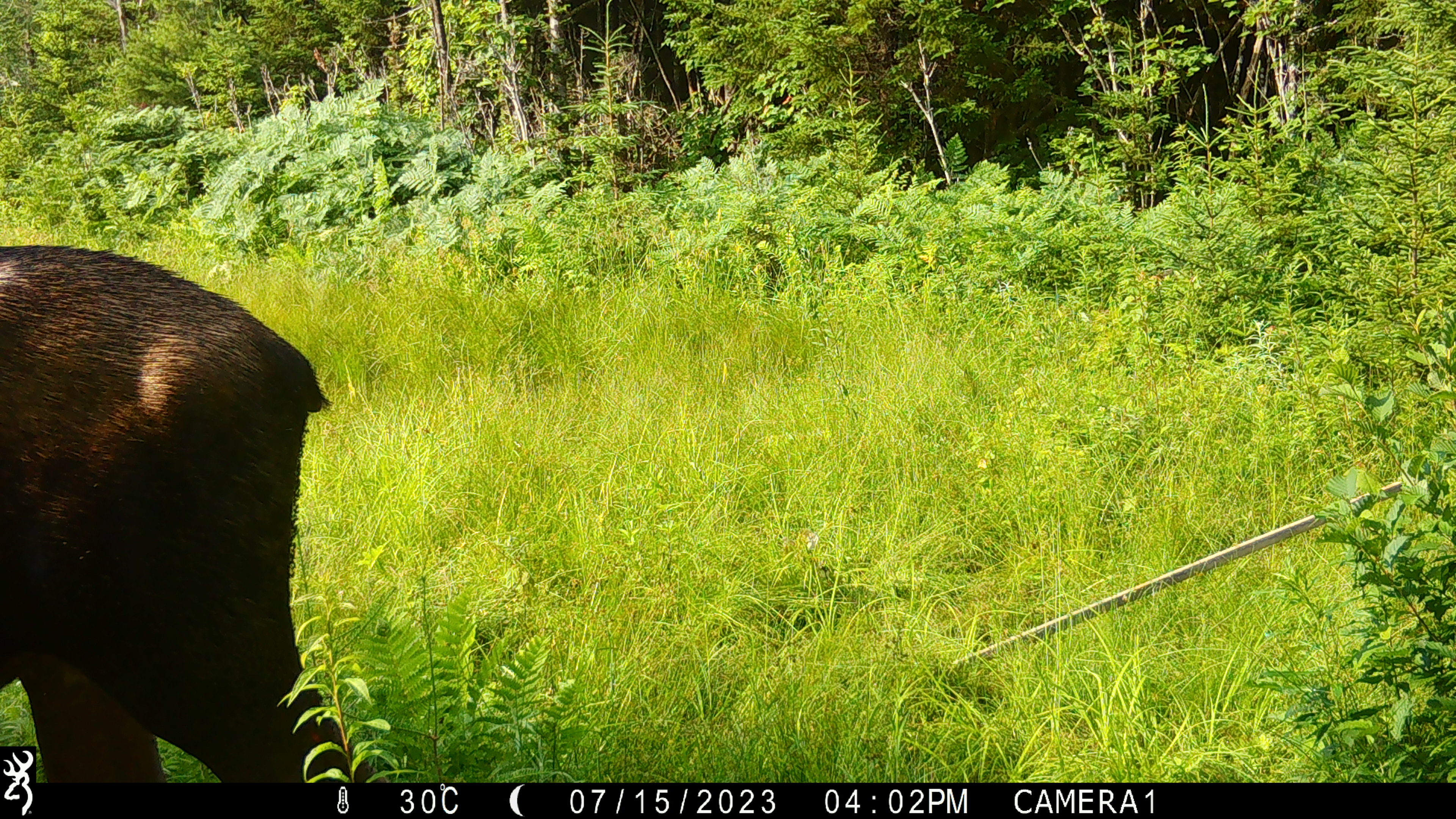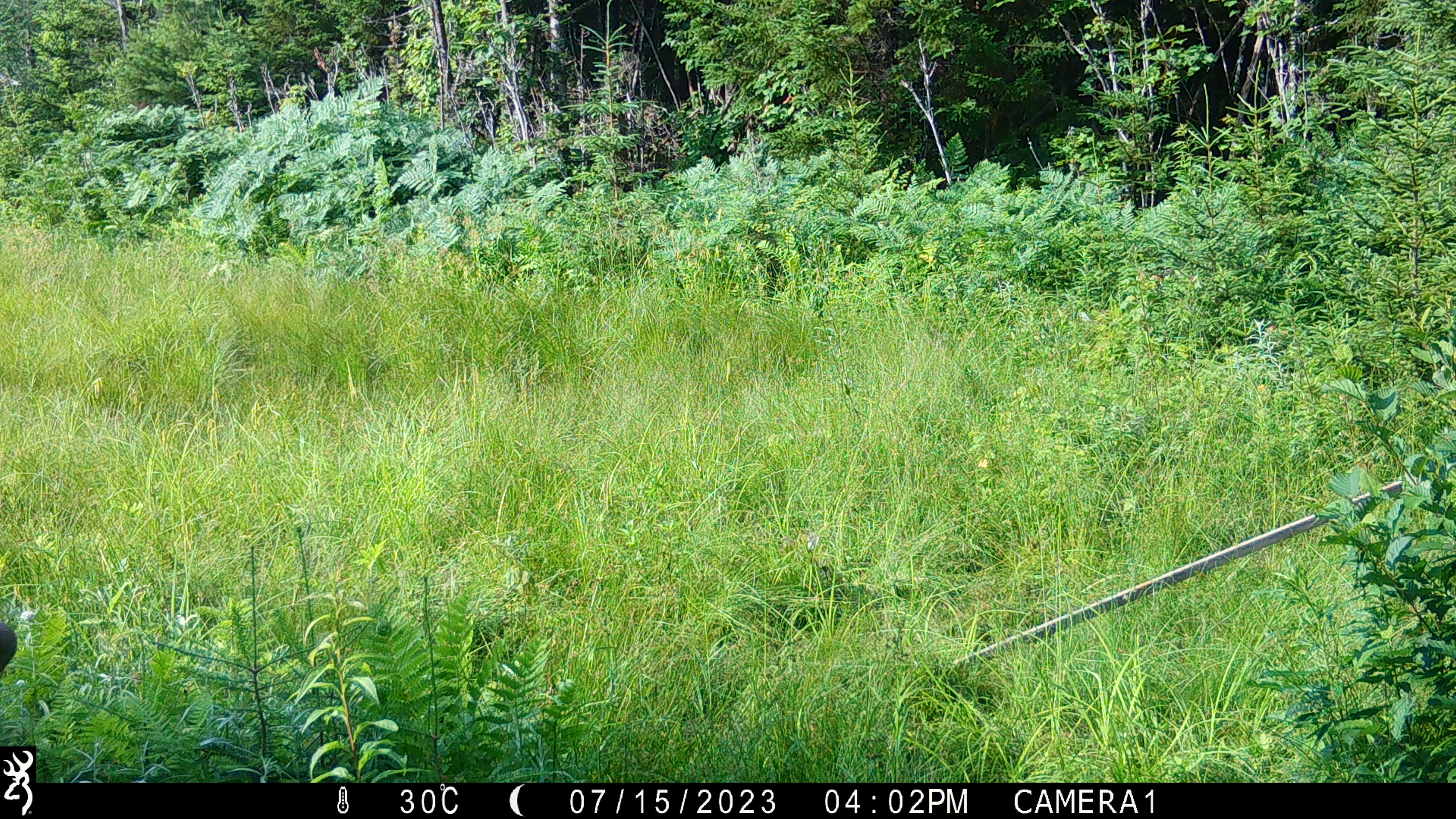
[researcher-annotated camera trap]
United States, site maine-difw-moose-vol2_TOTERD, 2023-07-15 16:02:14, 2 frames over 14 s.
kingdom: Animalia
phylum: Chordata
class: Mammalia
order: Artiodactyla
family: Cervidae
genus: Alces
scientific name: Alces alces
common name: moose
Moose (Alces alces).